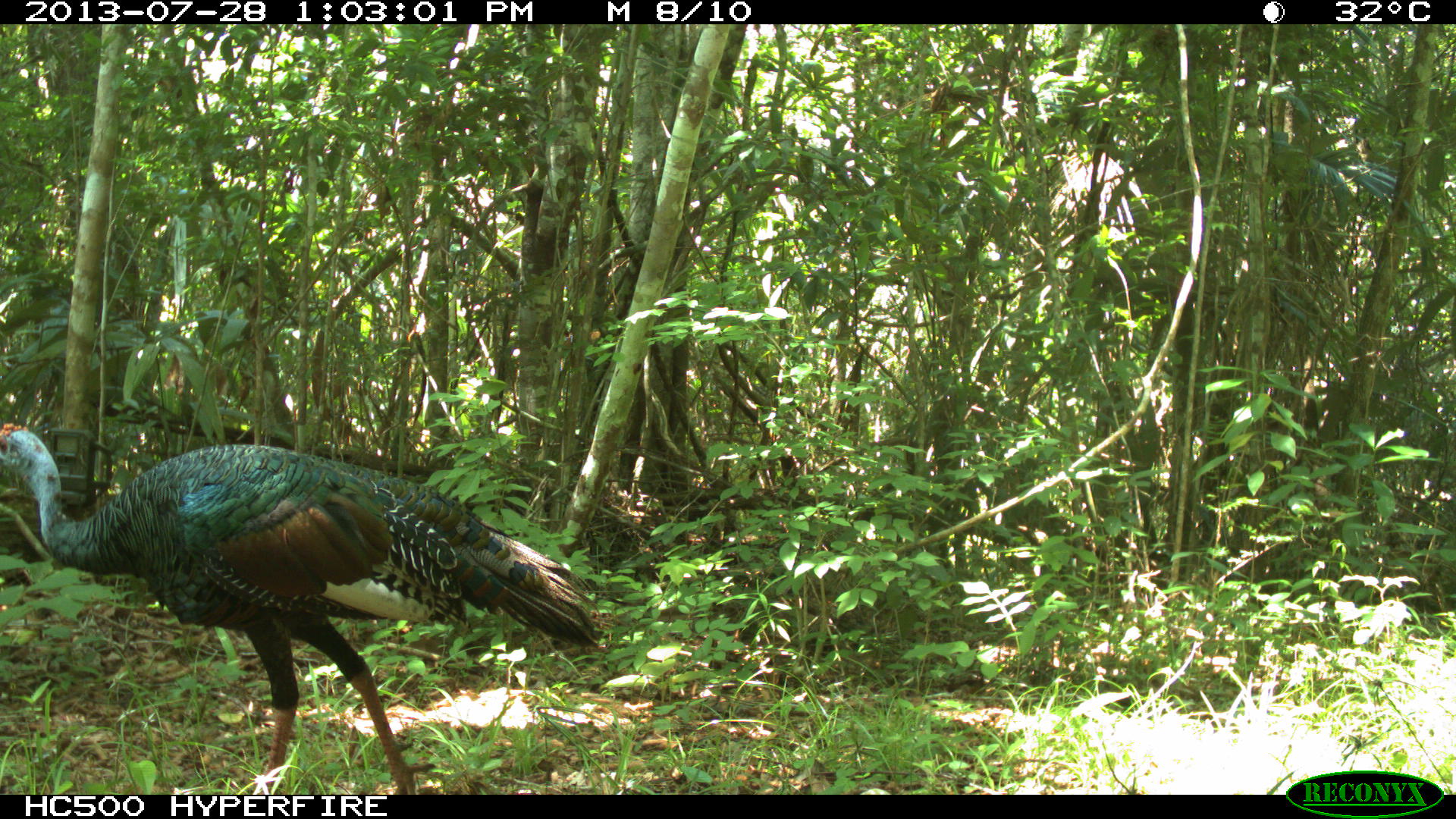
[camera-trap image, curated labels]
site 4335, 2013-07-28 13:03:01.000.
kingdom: Animalia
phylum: Chordata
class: Aves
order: Galliformes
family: Phasianidae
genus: Meleagris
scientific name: Meleagris ocellata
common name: ocellated turkey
Meleagris ocellata (ocellated turkey), count 1, sex male.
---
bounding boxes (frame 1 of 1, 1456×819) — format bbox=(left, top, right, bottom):
meleagris ocellata: bbox=(0, 421, 615, 797)